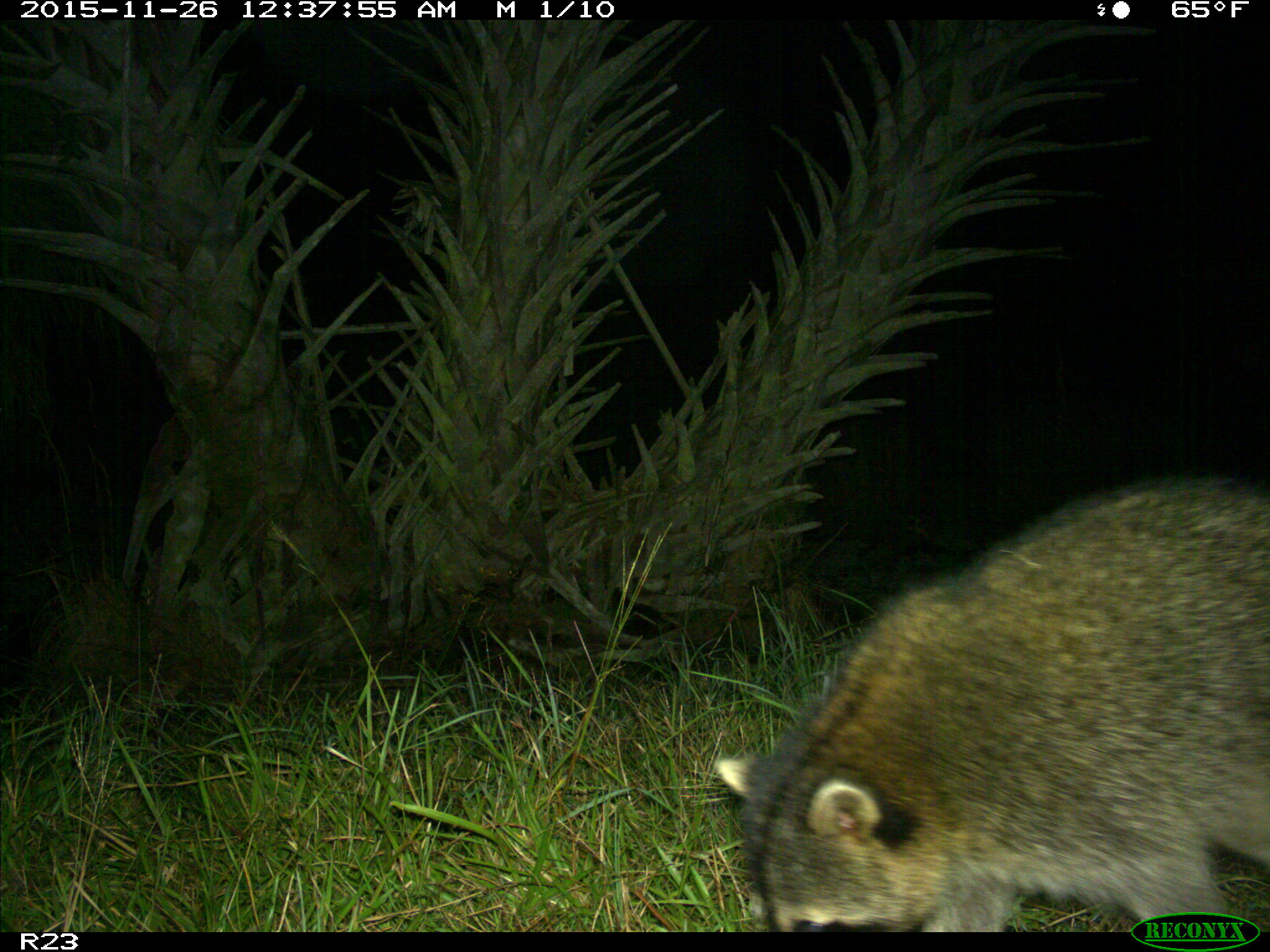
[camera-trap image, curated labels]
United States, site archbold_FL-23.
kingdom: Animalia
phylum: Chordata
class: Mammalia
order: Carnivora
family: Procyonidae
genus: Procyon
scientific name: Procyon lotor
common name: common raccoon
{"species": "Procyon lotor (common raccoon)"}